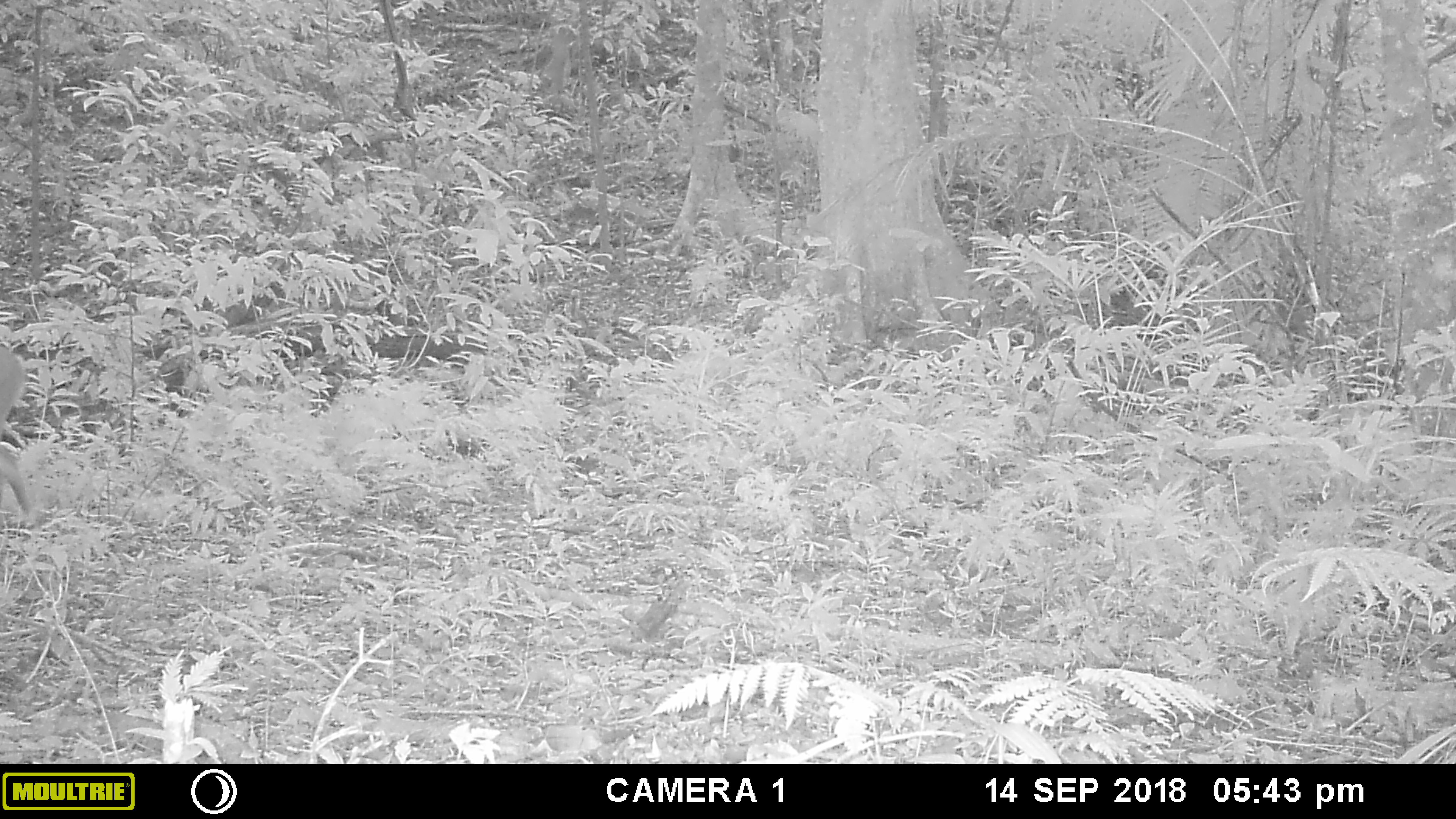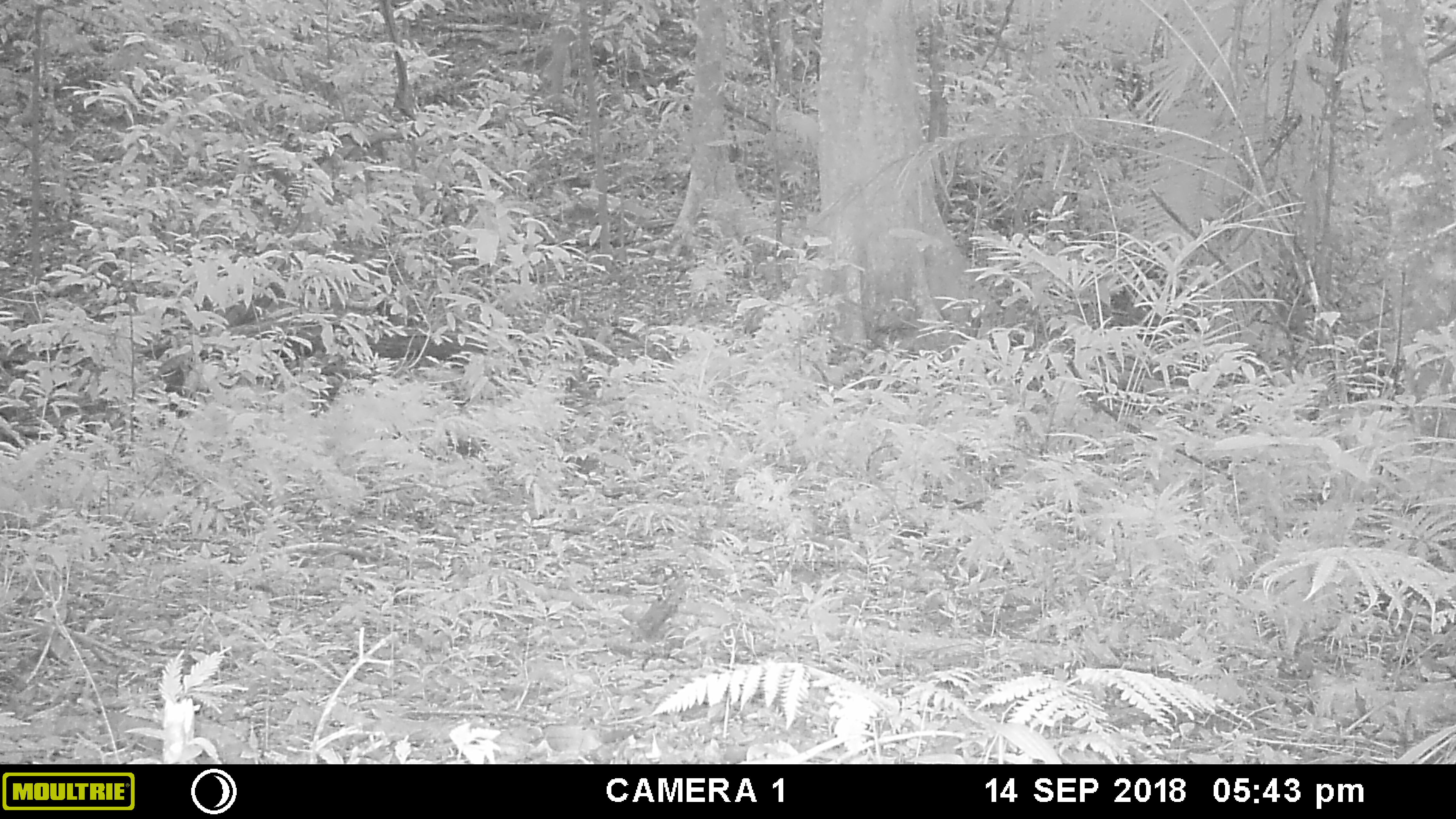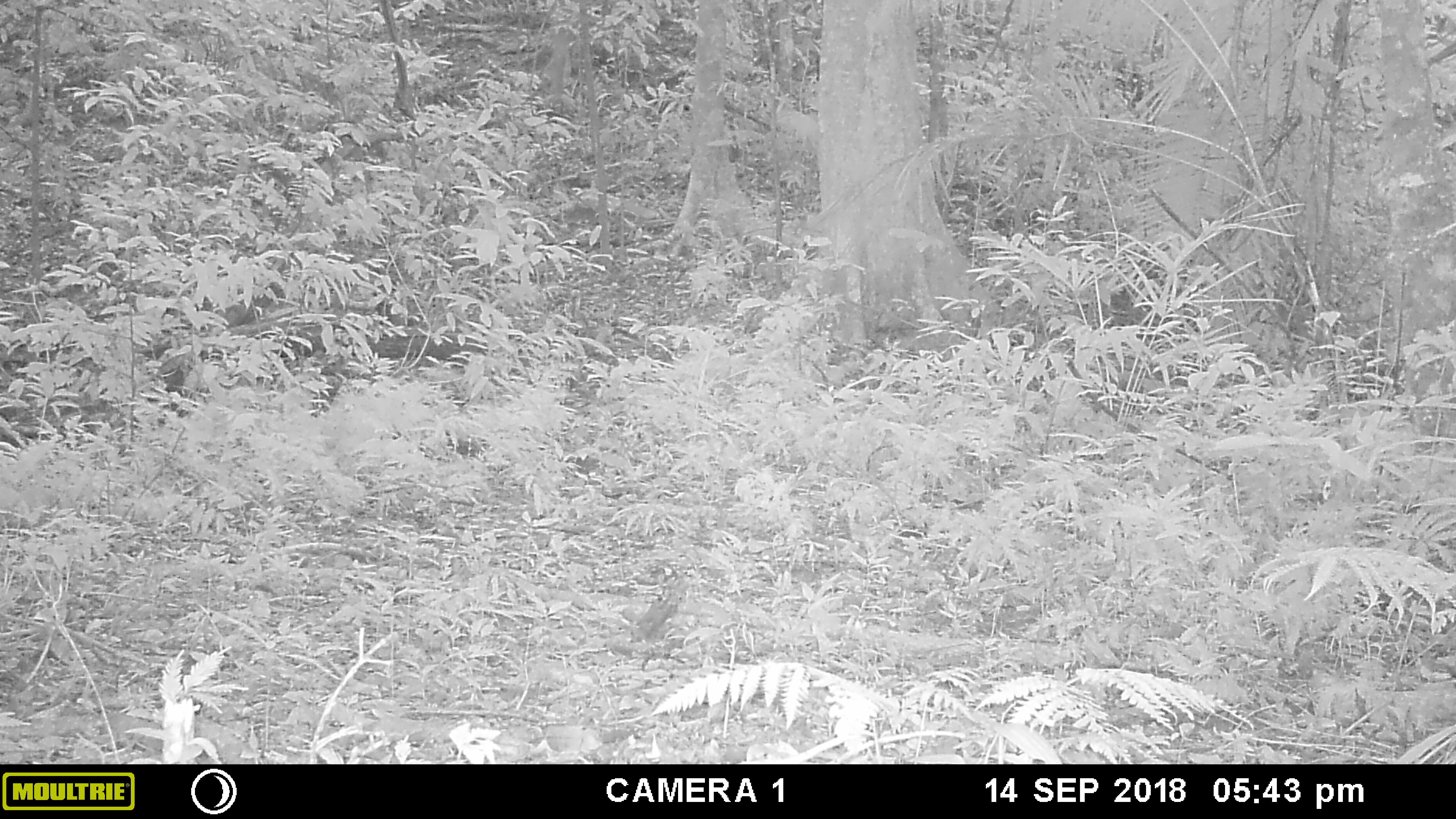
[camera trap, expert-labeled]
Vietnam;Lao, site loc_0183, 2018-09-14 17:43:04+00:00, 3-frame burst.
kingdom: Animalia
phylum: Chordata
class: Mammalia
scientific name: Laurasiatheria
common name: ungulate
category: unidentified ungulates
Unidentified ungulates (ungulate) (Laurasiatheria). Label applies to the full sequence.